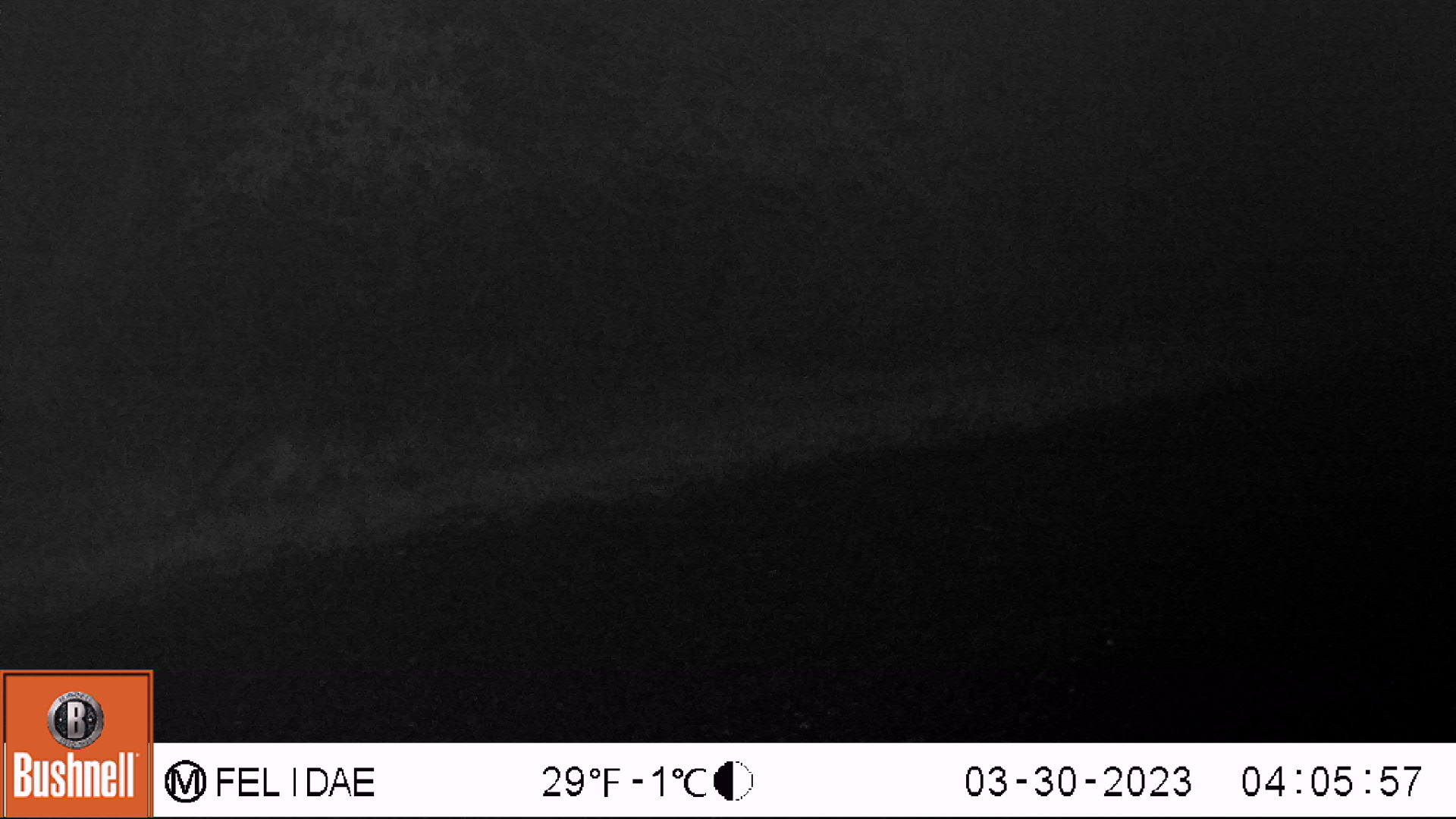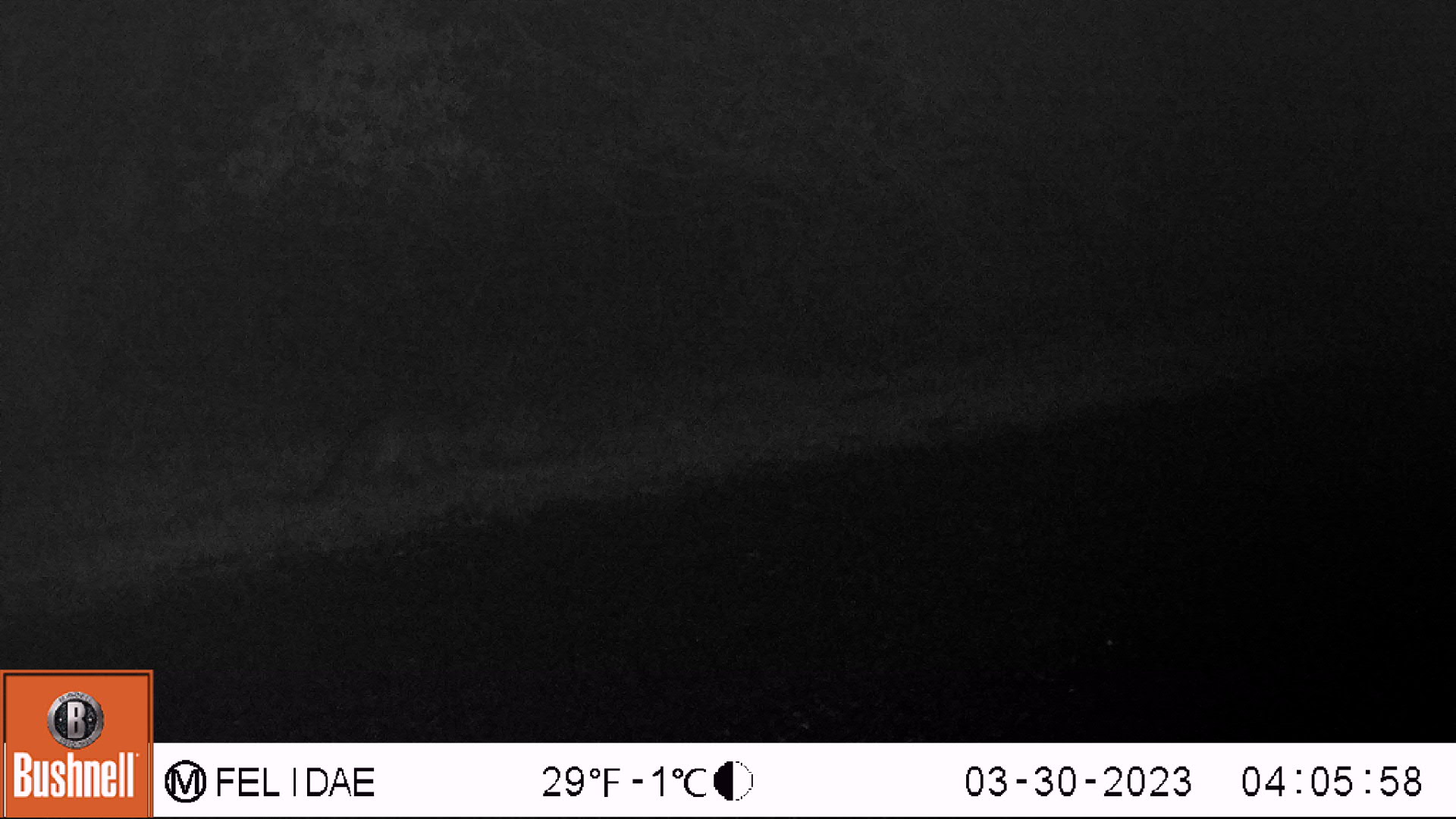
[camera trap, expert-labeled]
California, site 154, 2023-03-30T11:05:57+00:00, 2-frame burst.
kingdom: Animalia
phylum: Chordata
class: Mammalia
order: Carnivora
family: Canidae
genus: Urocyon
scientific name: Urocyon cinereoargenteus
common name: gray fox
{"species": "gray fox (Urocyon cinereoargenteus)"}